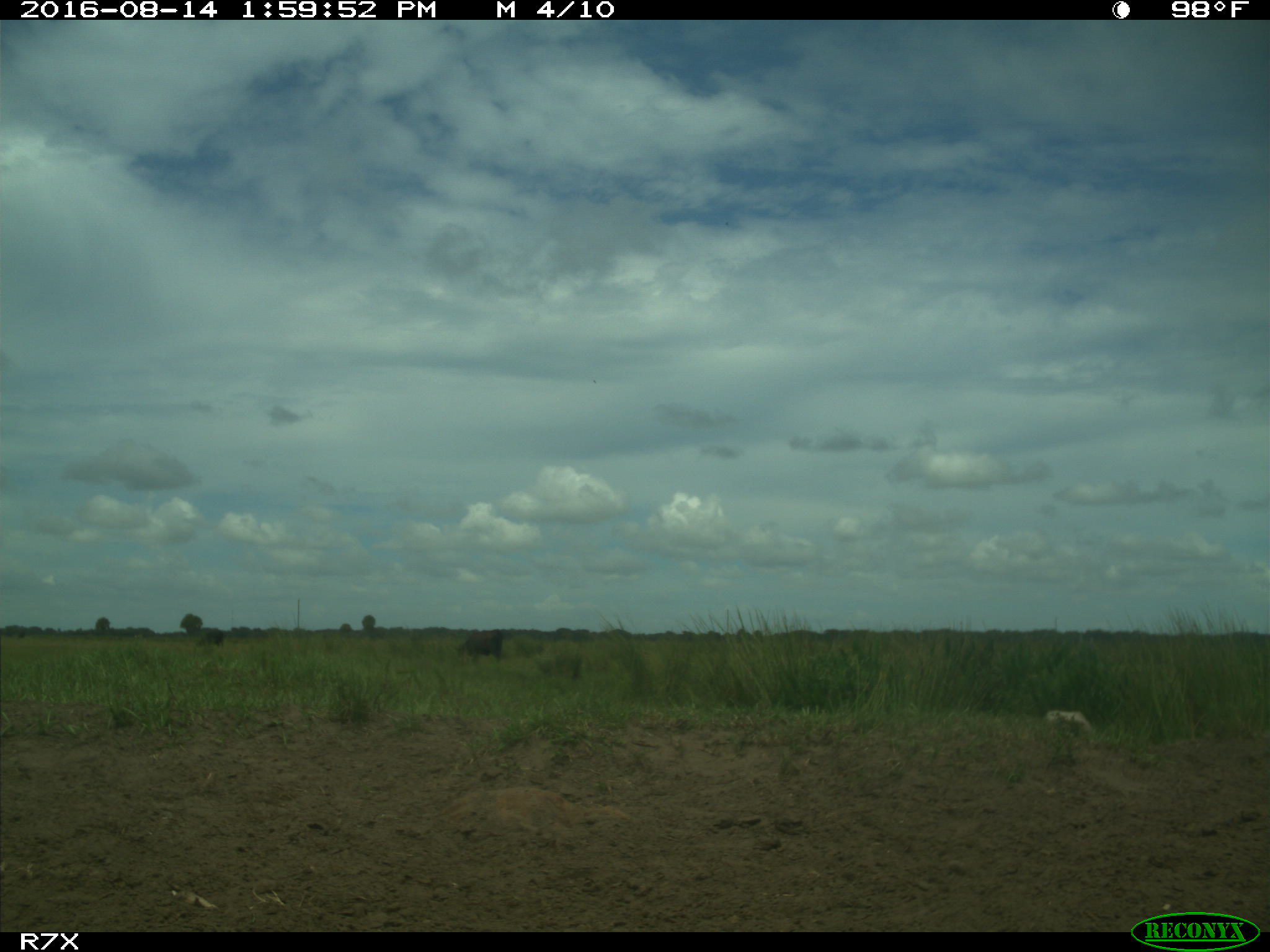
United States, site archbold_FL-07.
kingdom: Animalia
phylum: Chordata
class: Mammalia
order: Artiodactyla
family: Bovidae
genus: Bos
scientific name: Bos taurus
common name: domestic cow